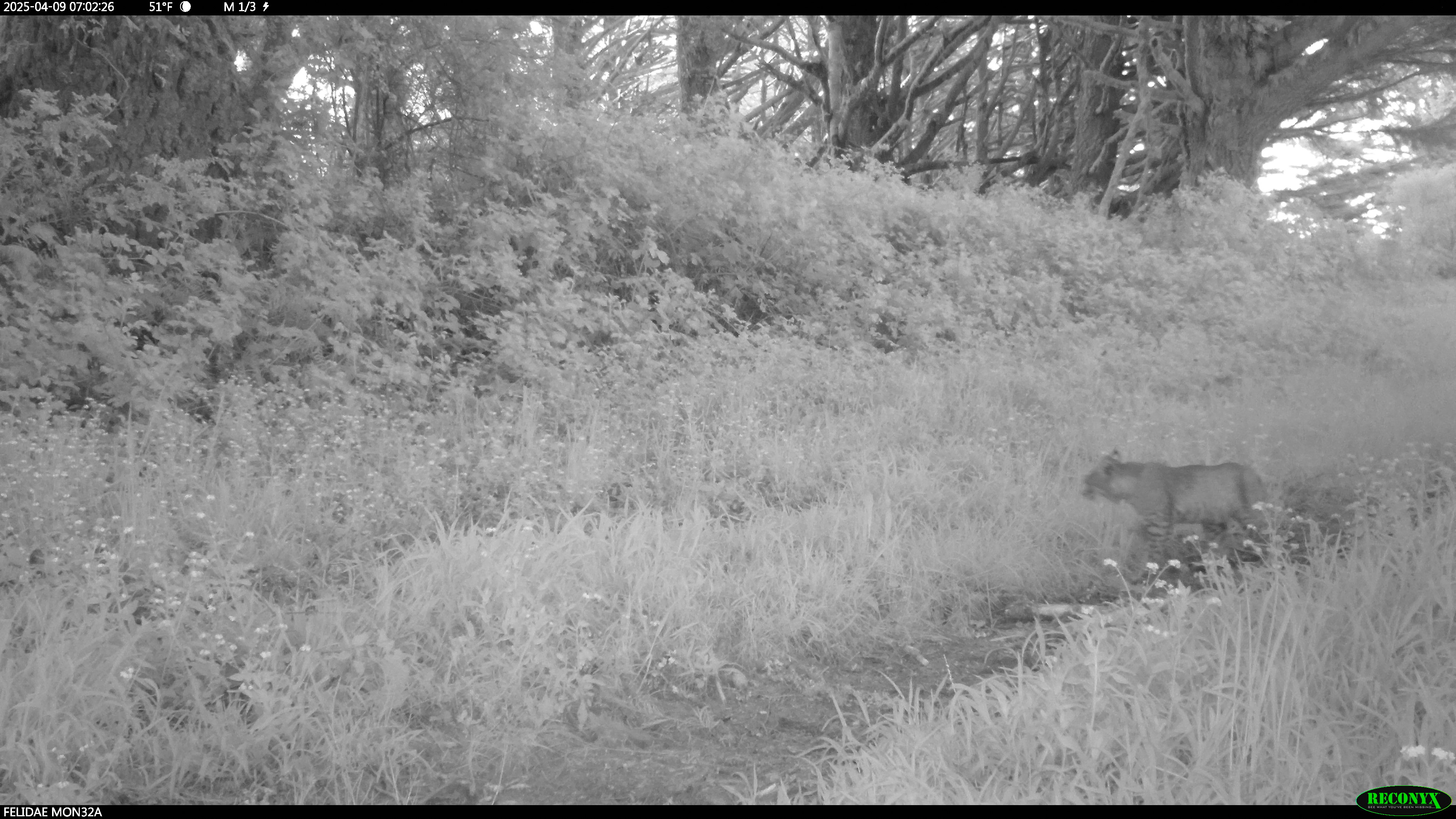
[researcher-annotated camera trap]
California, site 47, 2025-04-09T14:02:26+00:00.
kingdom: Animalia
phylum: Chordata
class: Mammalia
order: Carnivora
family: Felidae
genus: Lynx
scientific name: Lynx rufus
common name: bobcat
Bobcat (Lynx rufus).